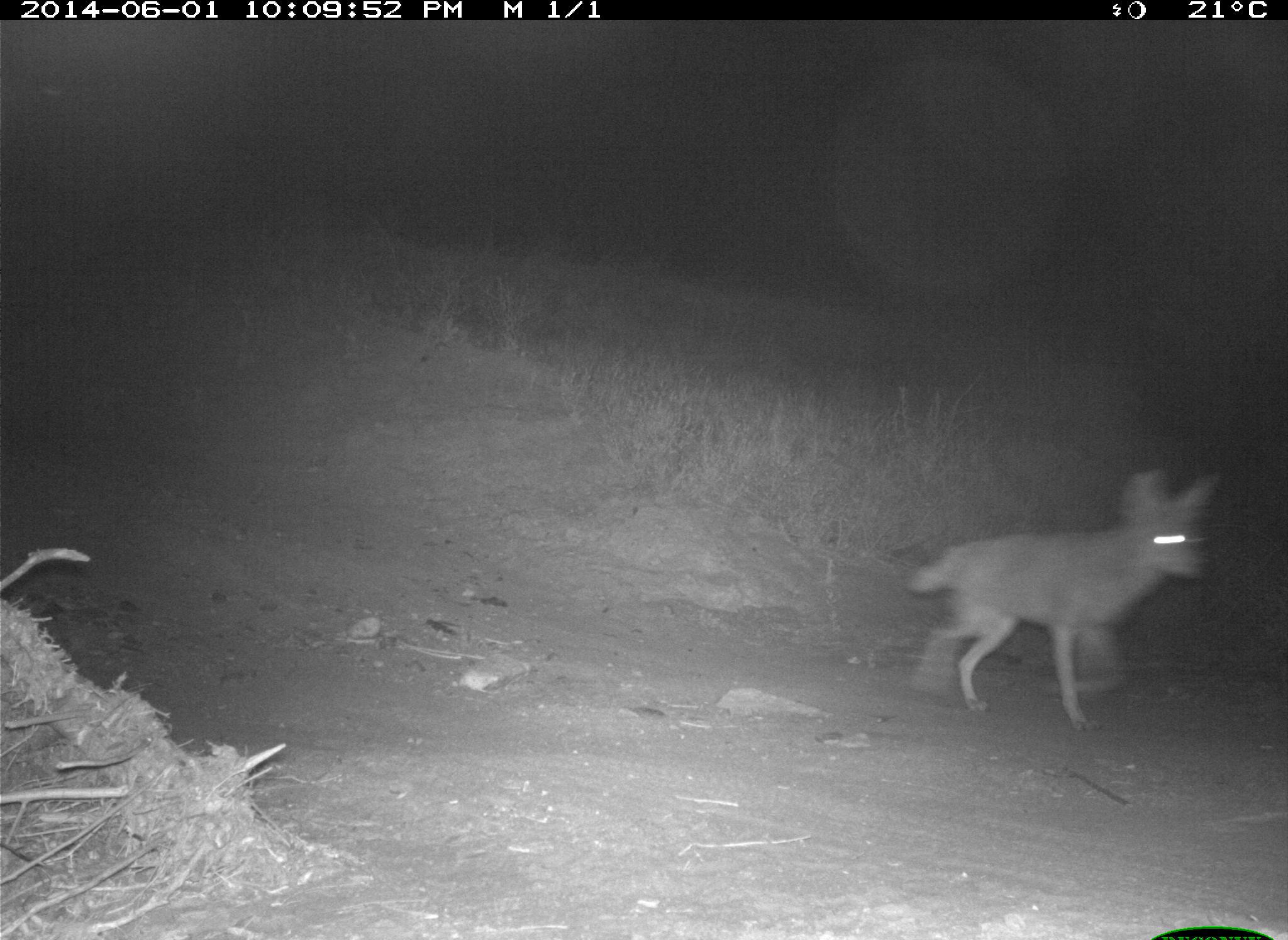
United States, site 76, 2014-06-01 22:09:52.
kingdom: Animalia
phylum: Chordata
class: Mammalia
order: Carnivora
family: Canidae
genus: Canis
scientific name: Canis latrans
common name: coyote